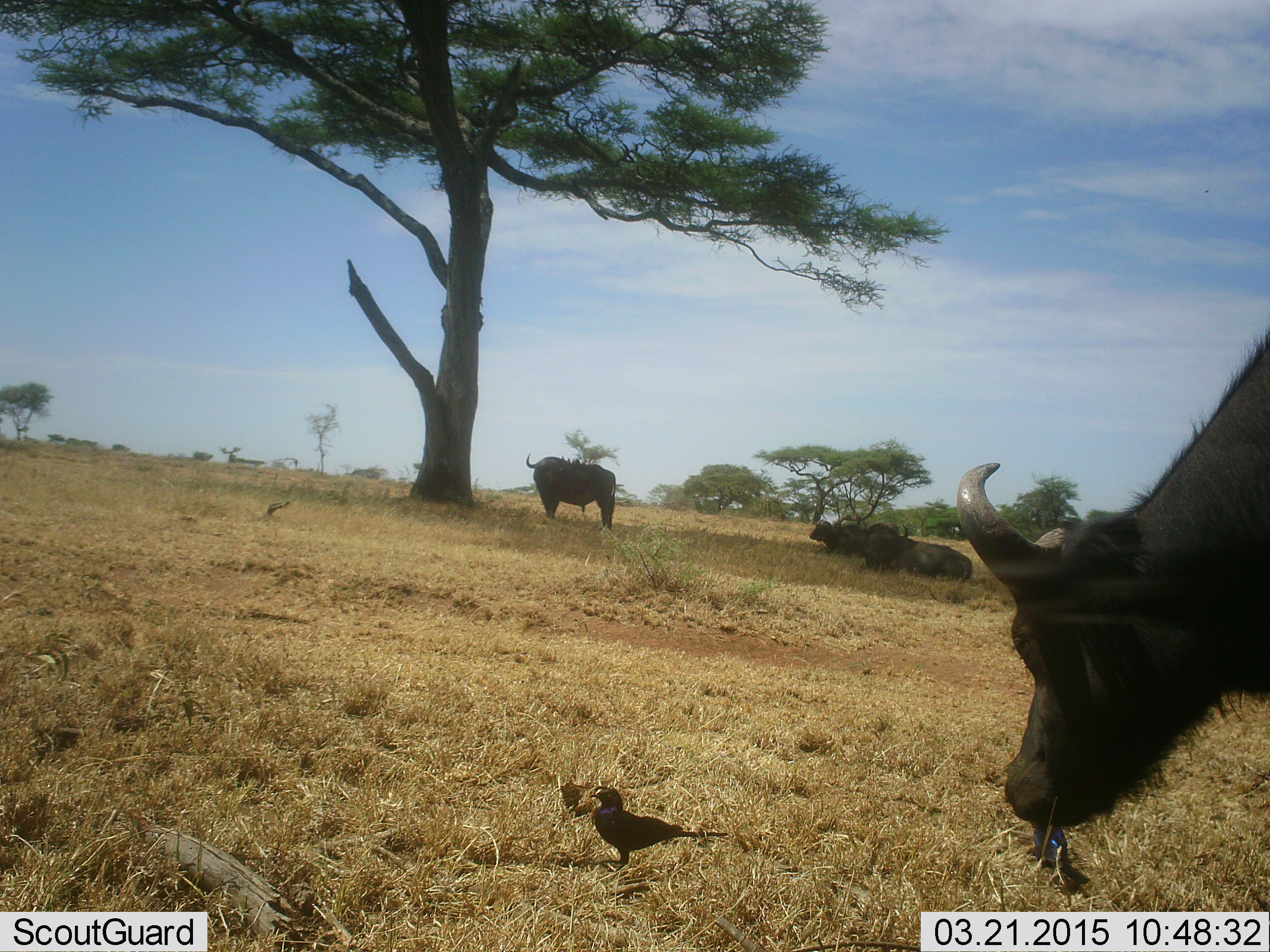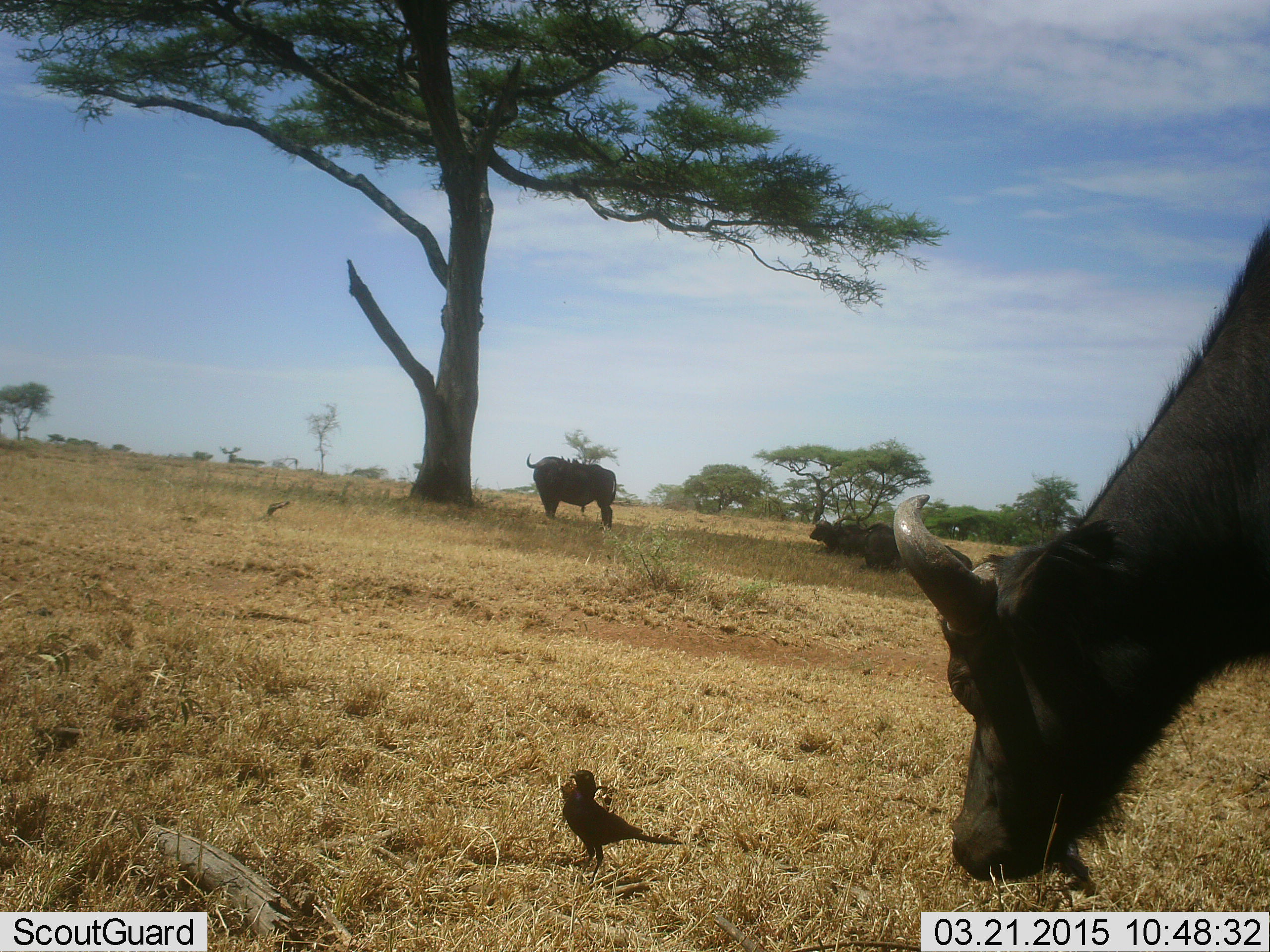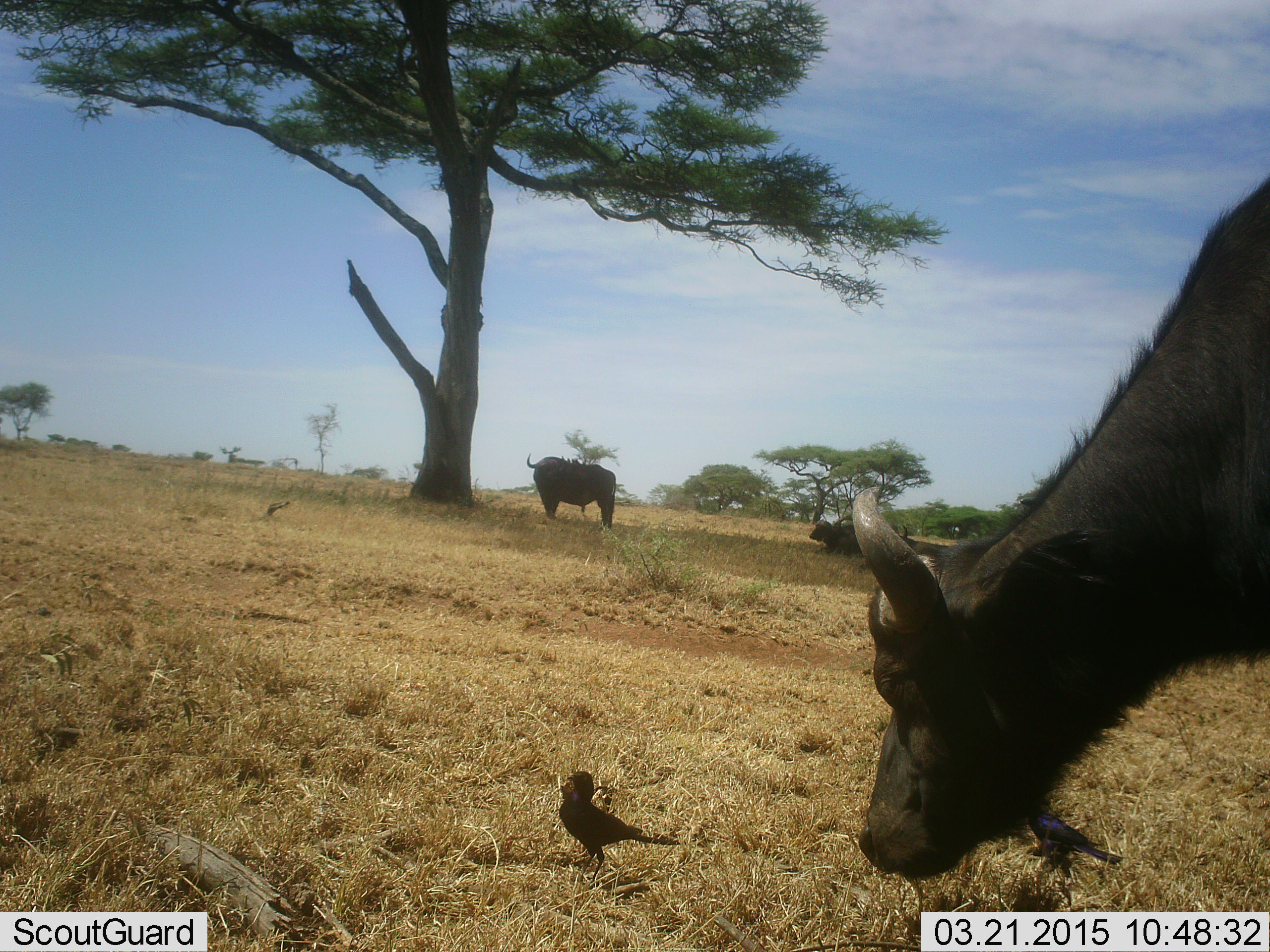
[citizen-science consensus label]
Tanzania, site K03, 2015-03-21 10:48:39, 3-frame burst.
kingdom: Animalia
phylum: Chordata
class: Mammalia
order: Artiodactyla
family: Bovidae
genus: Syncerus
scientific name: Syncerus caffer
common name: cape buffalo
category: buffalo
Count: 4.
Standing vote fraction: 62%.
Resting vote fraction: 85%.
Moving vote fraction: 0%.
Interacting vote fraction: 8%.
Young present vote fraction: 0%.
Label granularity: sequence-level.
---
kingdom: Animalia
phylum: Chordata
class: Aves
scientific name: Aves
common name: bird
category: otherbird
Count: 1.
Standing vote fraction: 100%.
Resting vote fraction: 0%.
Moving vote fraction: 7%.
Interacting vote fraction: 0%.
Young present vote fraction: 0%.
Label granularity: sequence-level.